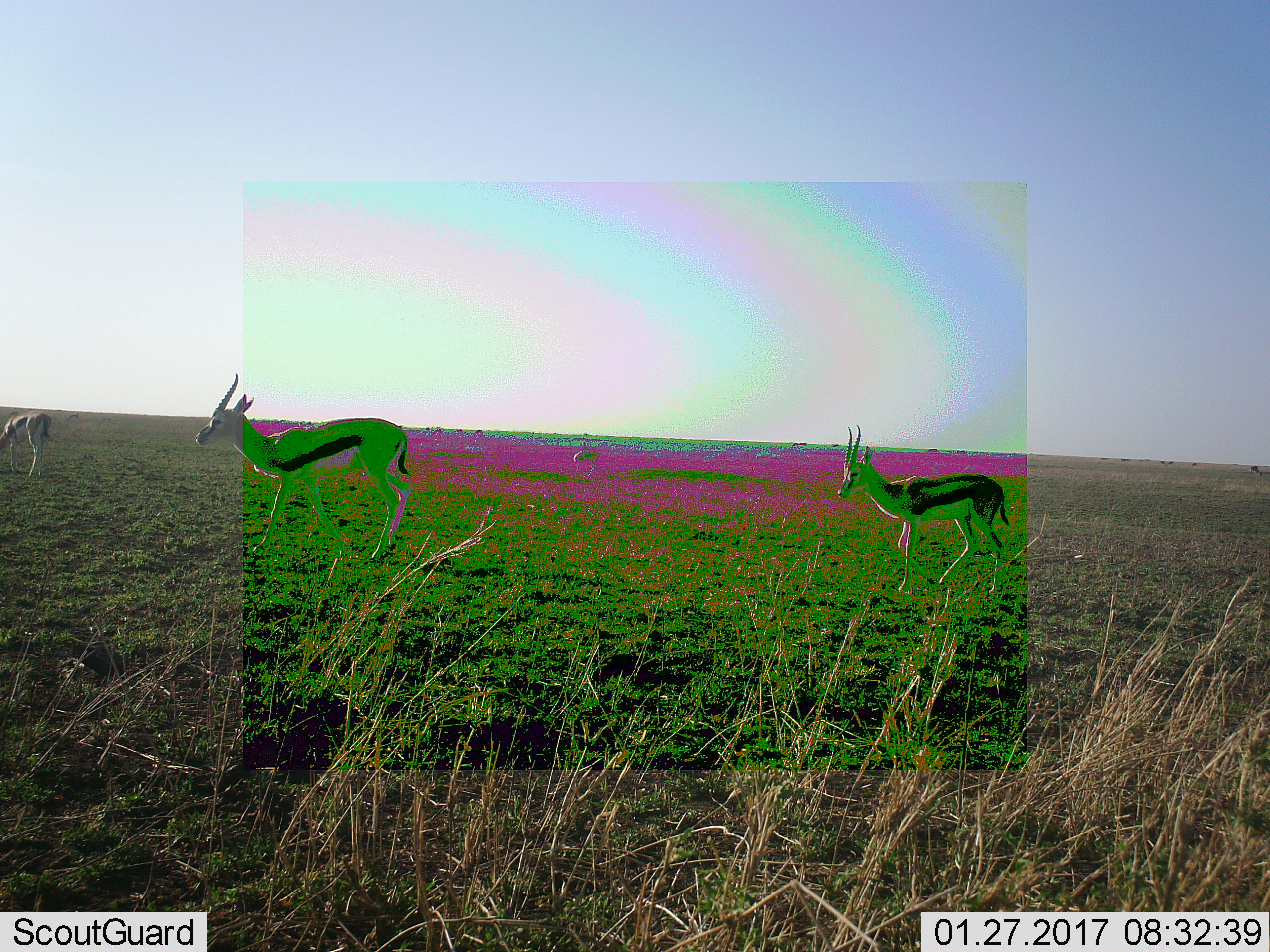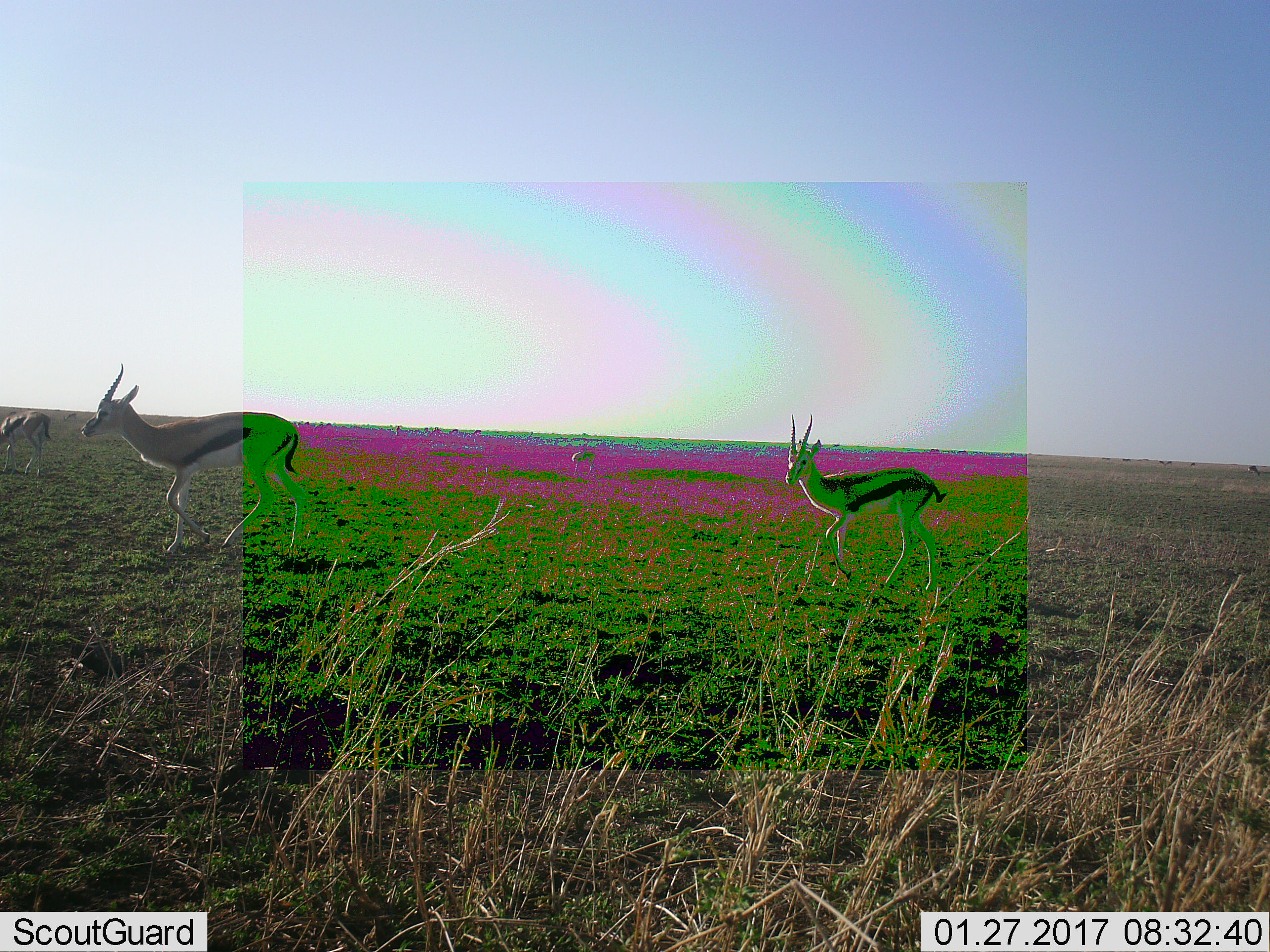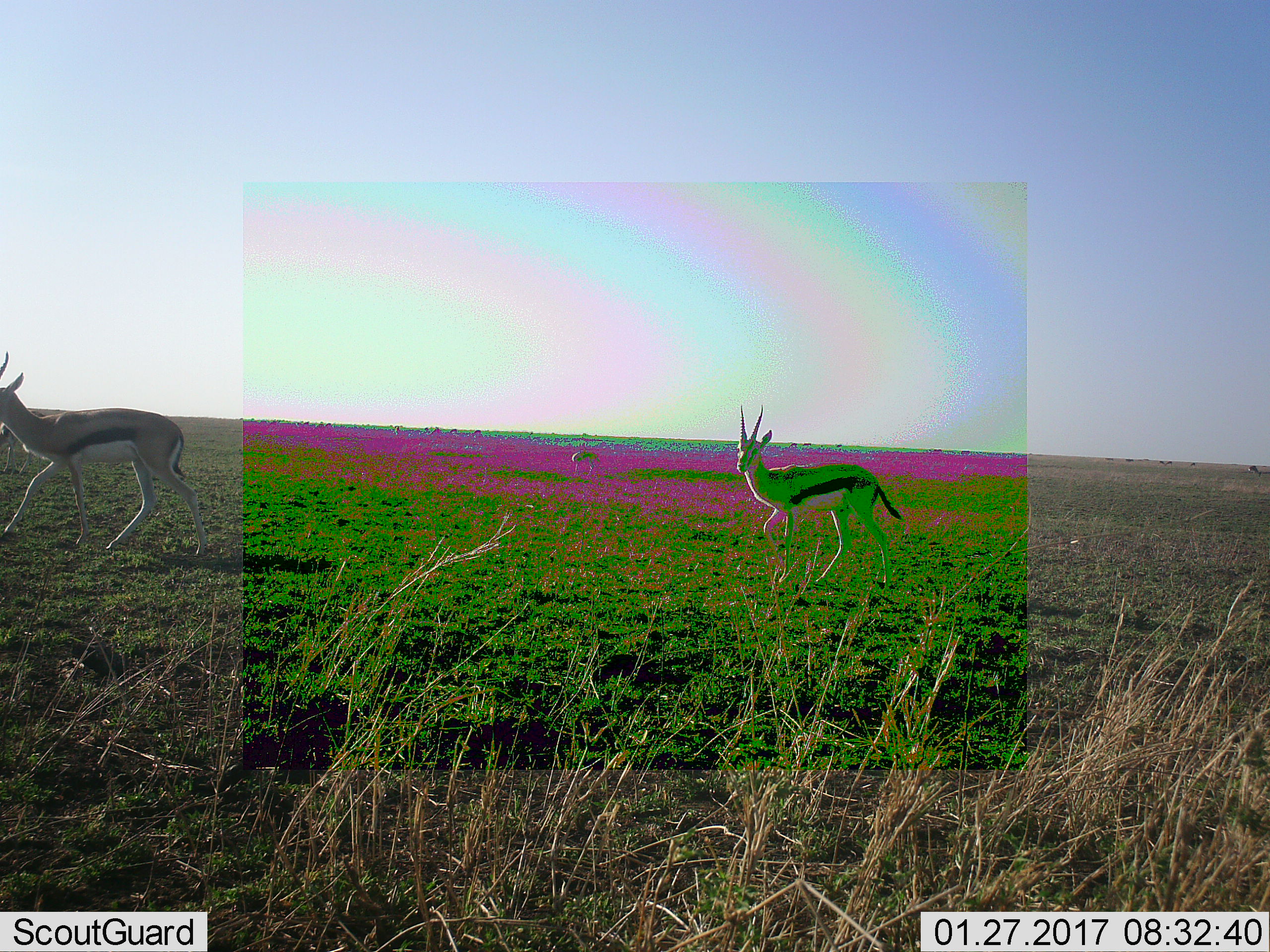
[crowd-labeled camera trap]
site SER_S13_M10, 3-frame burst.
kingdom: Animalia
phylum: Chordata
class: Mammalia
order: Artiodactyla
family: Bovidae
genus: Eudorcas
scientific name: Eudorcas thomsonii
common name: thomson's gazelle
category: gazellethomsons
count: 3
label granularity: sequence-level